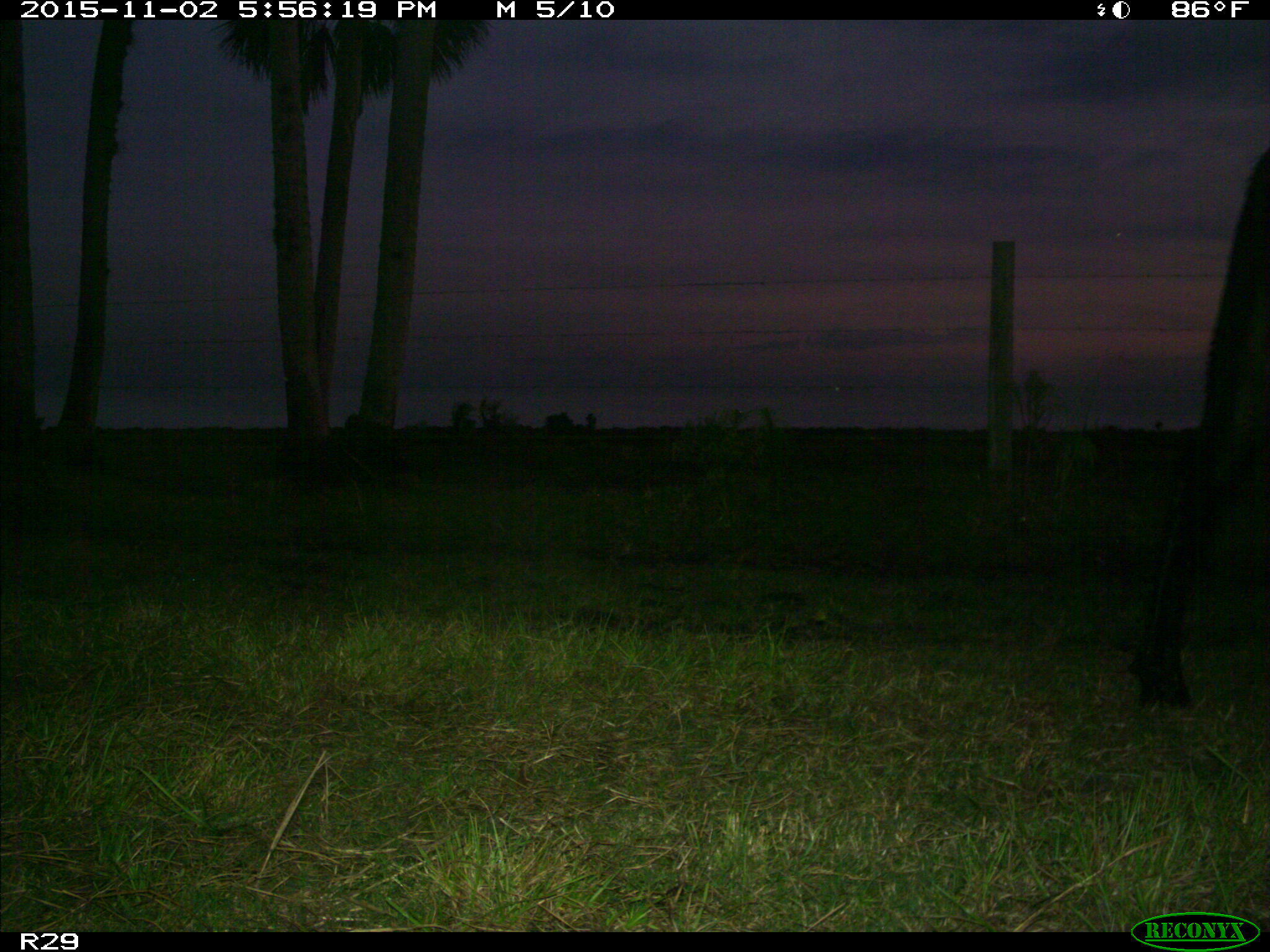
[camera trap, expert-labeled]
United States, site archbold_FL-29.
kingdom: Animalia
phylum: Chordata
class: Mammalia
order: Artiodactyla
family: Bovidae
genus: Bos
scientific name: Bos taurus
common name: domestic cow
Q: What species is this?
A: Bos taurus (domestic cow).